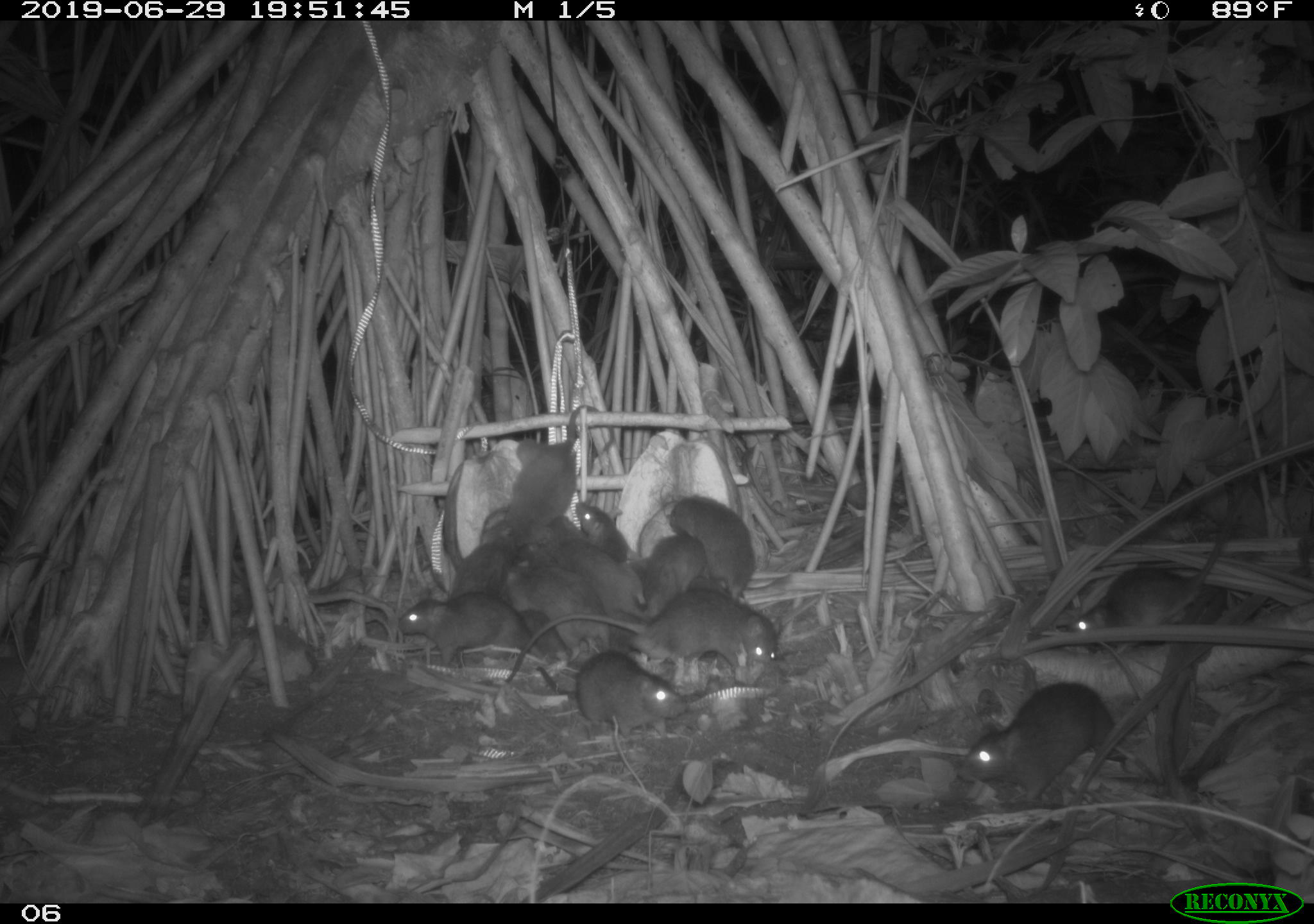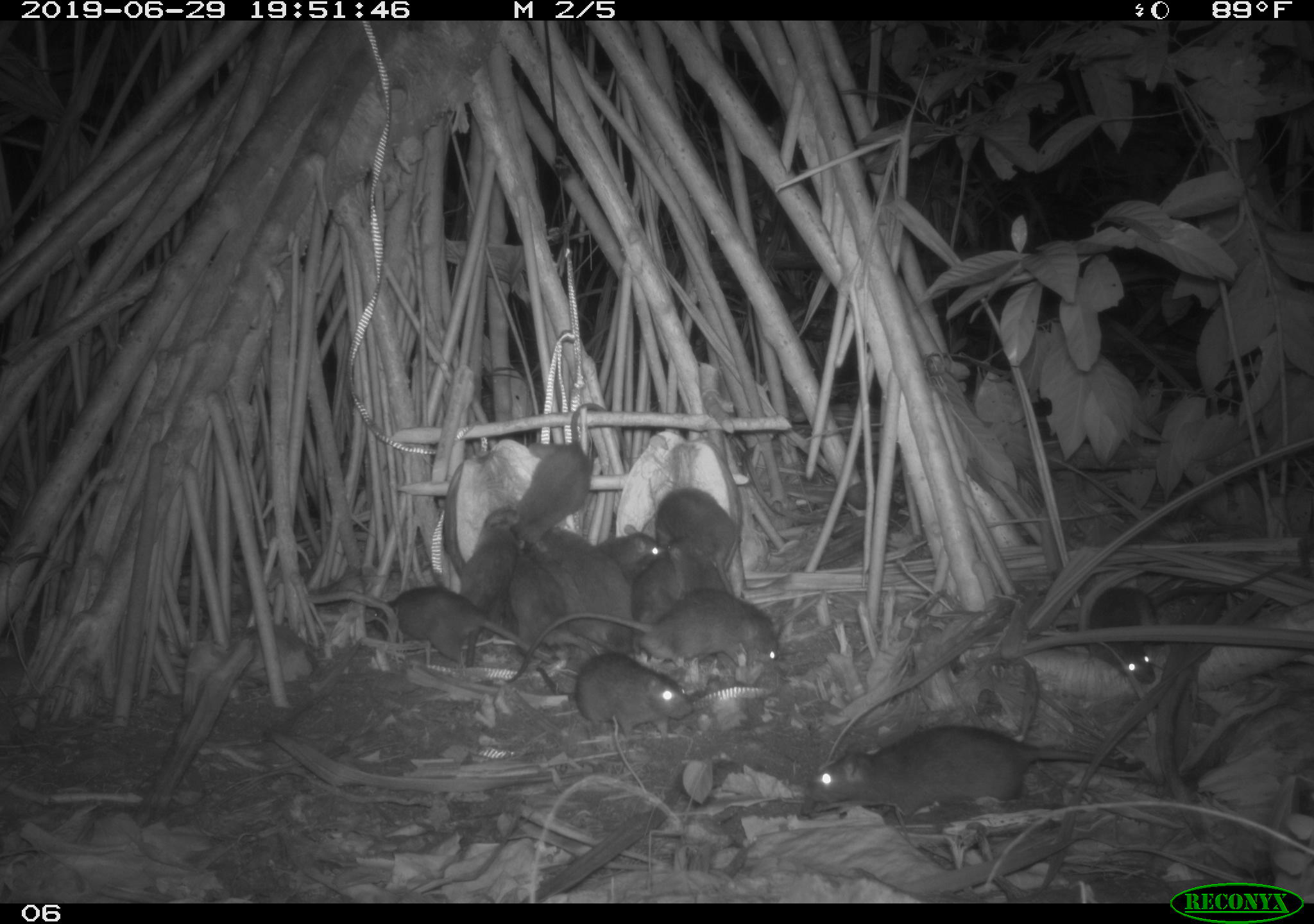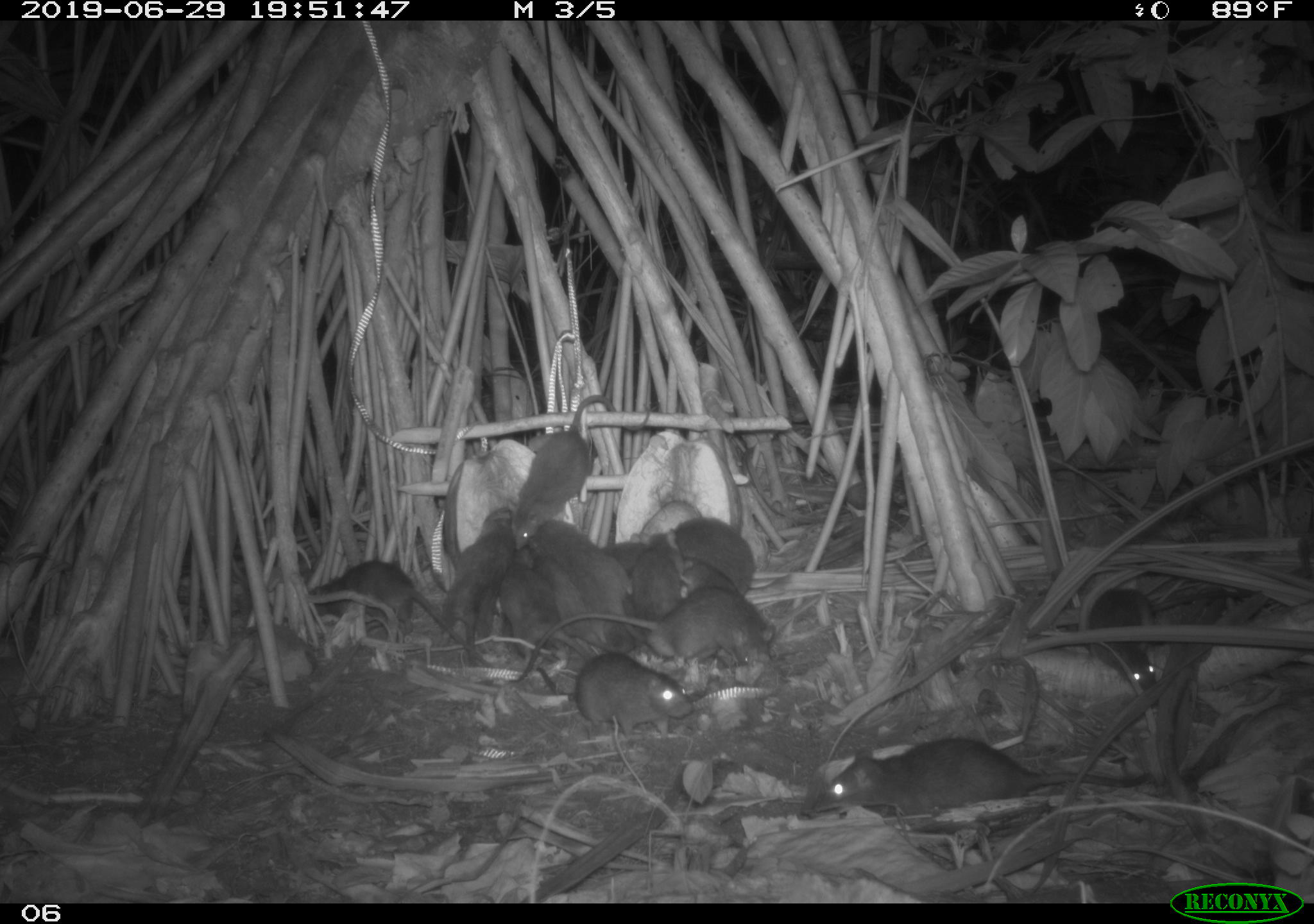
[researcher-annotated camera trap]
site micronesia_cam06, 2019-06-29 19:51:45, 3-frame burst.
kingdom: Animalia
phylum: Chordata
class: Mammalia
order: Rodentia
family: Muridae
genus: Rattus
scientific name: Rattus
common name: rat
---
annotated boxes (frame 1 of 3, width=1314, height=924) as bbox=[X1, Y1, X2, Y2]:
rat: bbox=[1061, 493, 1259, 651]; bbox=[495, 601, 785, 692]; bbox=[955, 671, 1122, 810]; bbox=[506, 402, 616, 549]; bbox=[572, 498, 651, 656]; bbox=[391, 586, 529, 674]; bbox=[549, 651, 694, 734]; bbox=[501, 561, 619, 651]; bbox=[665, 493, 760, 603]; bbox=[550, 518, 649, 619]; bbox=[441, 515, 526, 603]; bbox=[638, 531, 708, 620]; bbox=[517, 546, 568, 654]; bbox=[682, 571, 735, 667]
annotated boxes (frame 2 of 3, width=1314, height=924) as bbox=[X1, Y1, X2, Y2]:
rat: bbox=[801, 725, 1152, 834]; bbox=[1071, 552, 1302, 681]; bbox=[533, 586, 792, 667]; bbox=[498, 638, 702, 737]; bbox=[506, 403, 633, 546]; bbox=[361, 581, 558, 665]; bbox=[533, 523, 644, 655]; bbox=[510, 540, 611, 663]; bbox=[660, 491, 756, 603]; bbox=[460, 520, 520, 635]; bbox=[634, 531, 680, 663]; bbox=[592, 522, 669, 585]; bbox=[660, 536, 728, 604]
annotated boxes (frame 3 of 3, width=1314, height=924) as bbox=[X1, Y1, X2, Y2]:
rat: bbox=[806, 737, 1160, 834]; bbox=[501, 586, 777, 672]; bbox=[505, 394, 655, 551]; bbox=[498, 635, 697, 743]; bbox=[304, 558, 487, 663]; bbox=[1087, 581, 1250, 695]; bbox=[526, 542, 638, 661]; bbox=[533, 518, 632, 623]; bbox=[440, 513, 509, 663]; bbox=[671, 518, 764, 595]; bbox=[633, 522, 680, 639]; bbox=[495, 543, 540, 663]; bbox=[669, 552, 740, 599]; bbox=[602, 535, 648, 577]